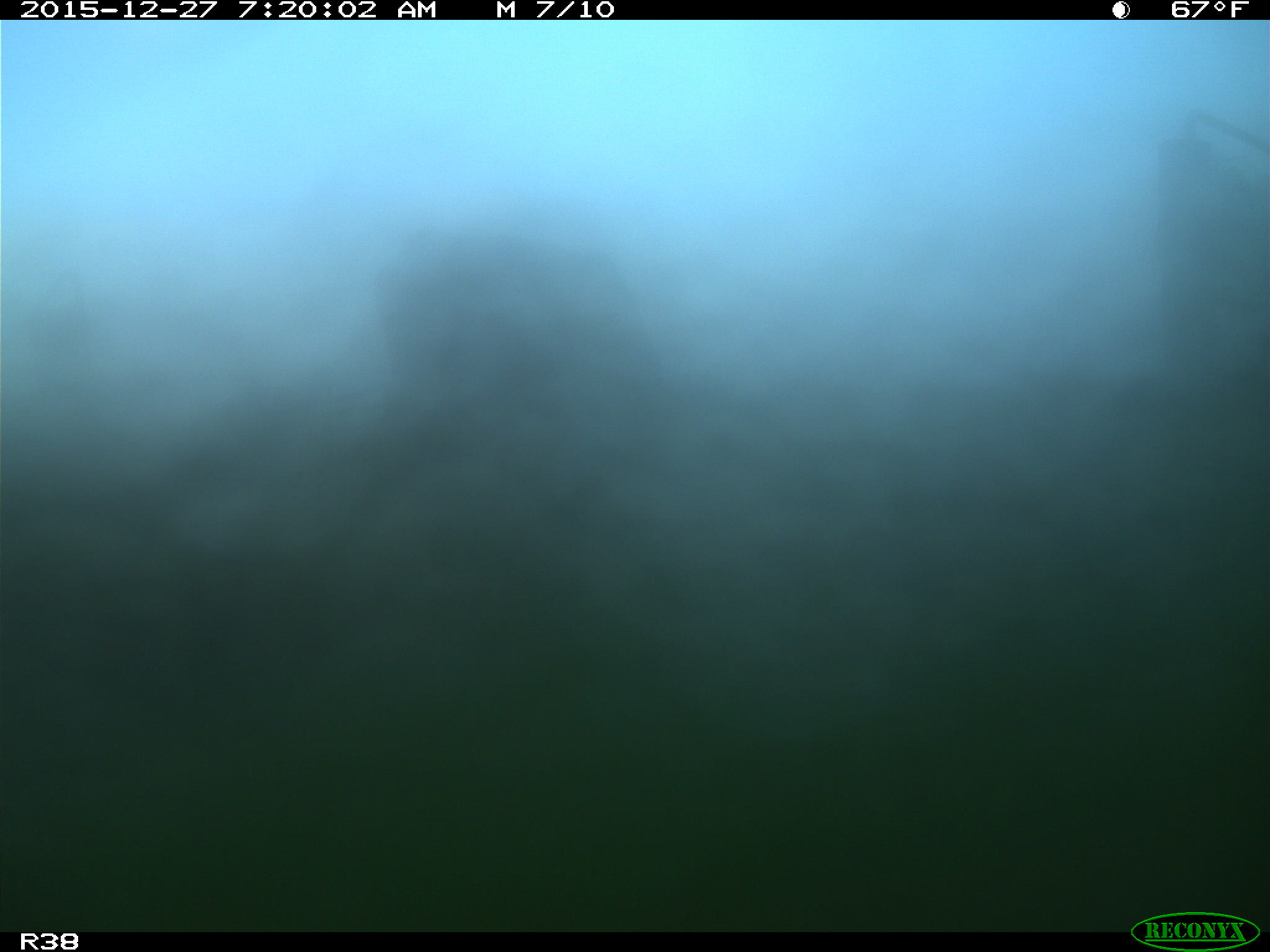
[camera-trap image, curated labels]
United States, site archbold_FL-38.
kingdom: Animalia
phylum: Chordata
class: Mammalia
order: Artiodactyla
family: Bovidae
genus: Bos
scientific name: Bos taurus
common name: domestic cow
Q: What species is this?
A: Bos taurus (domestic cow).